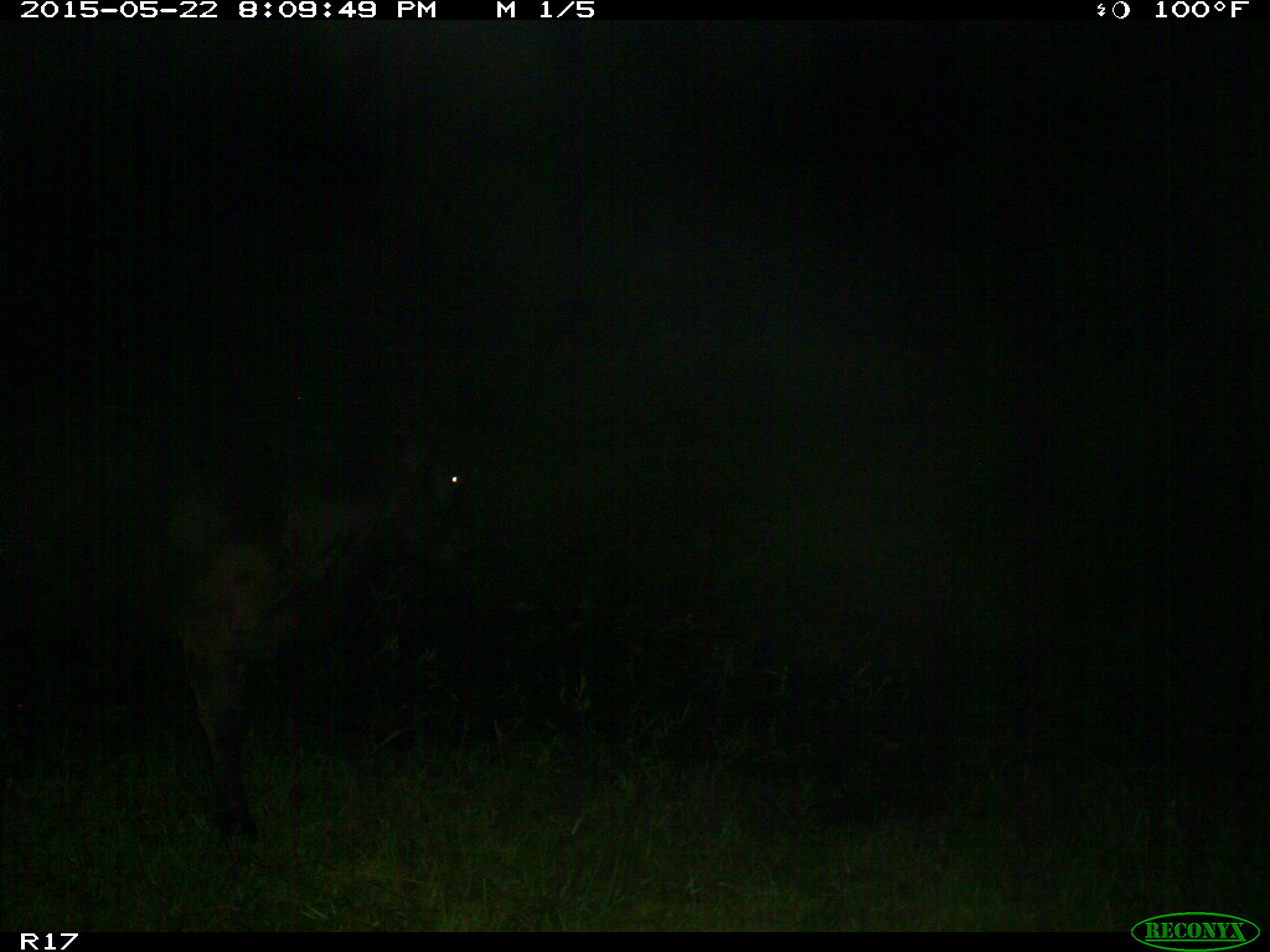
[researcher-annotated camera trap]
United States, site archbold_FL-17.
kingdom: Animalia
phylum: Chordata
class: Mammalia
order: Artiodactyla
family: Bovidae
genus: Bos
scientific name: Bos taurus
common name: domestic cow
Bos taurus (domestic cow).